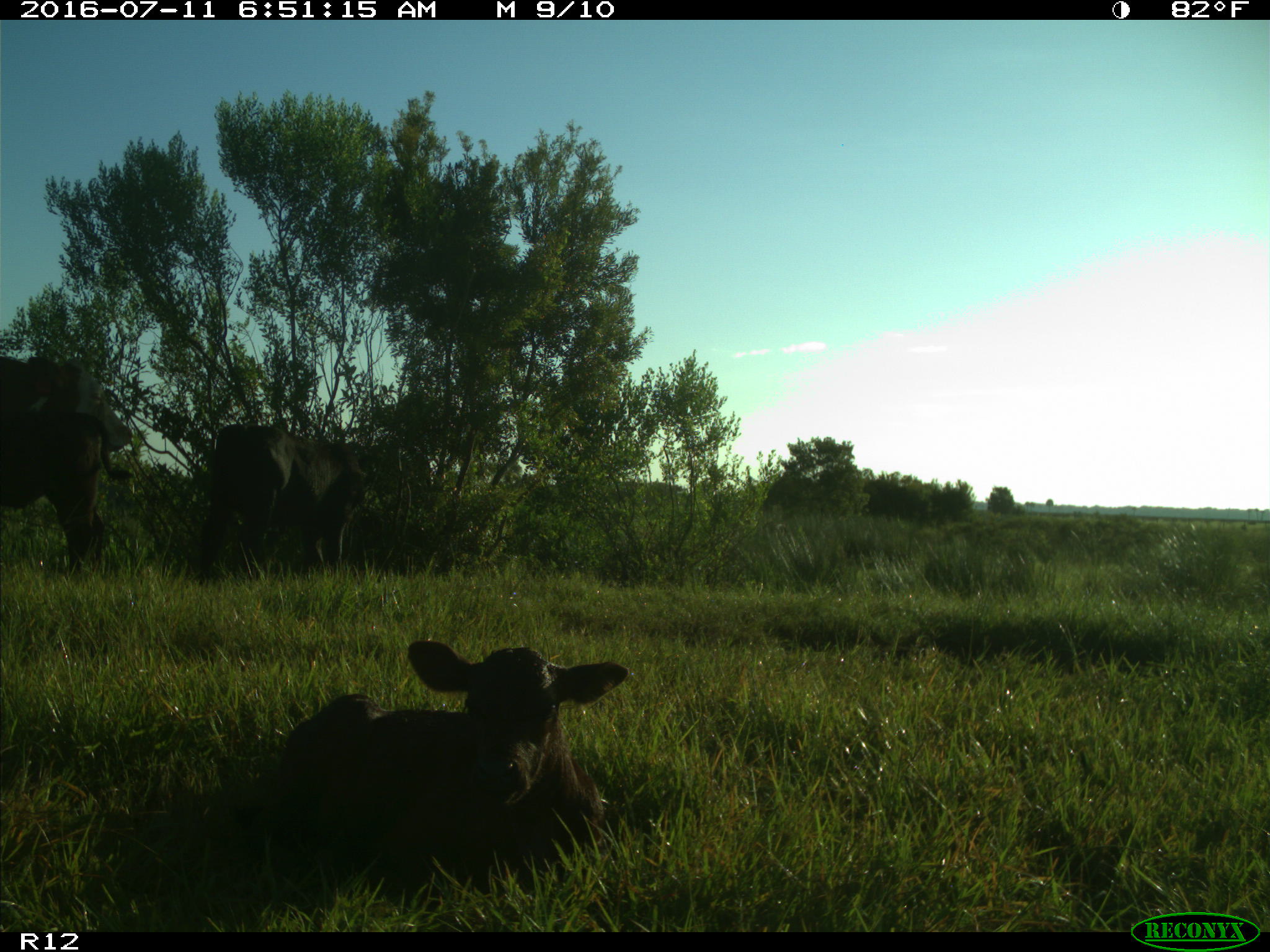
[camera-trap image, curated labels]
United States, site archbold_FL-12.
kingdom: Animalia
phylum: Chordata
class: Mammalia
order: Artiodactyla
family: Bovidae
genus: Bos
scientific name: Bos taurus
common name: domestic cow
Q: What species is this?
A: Bos taurus (domestic cow).